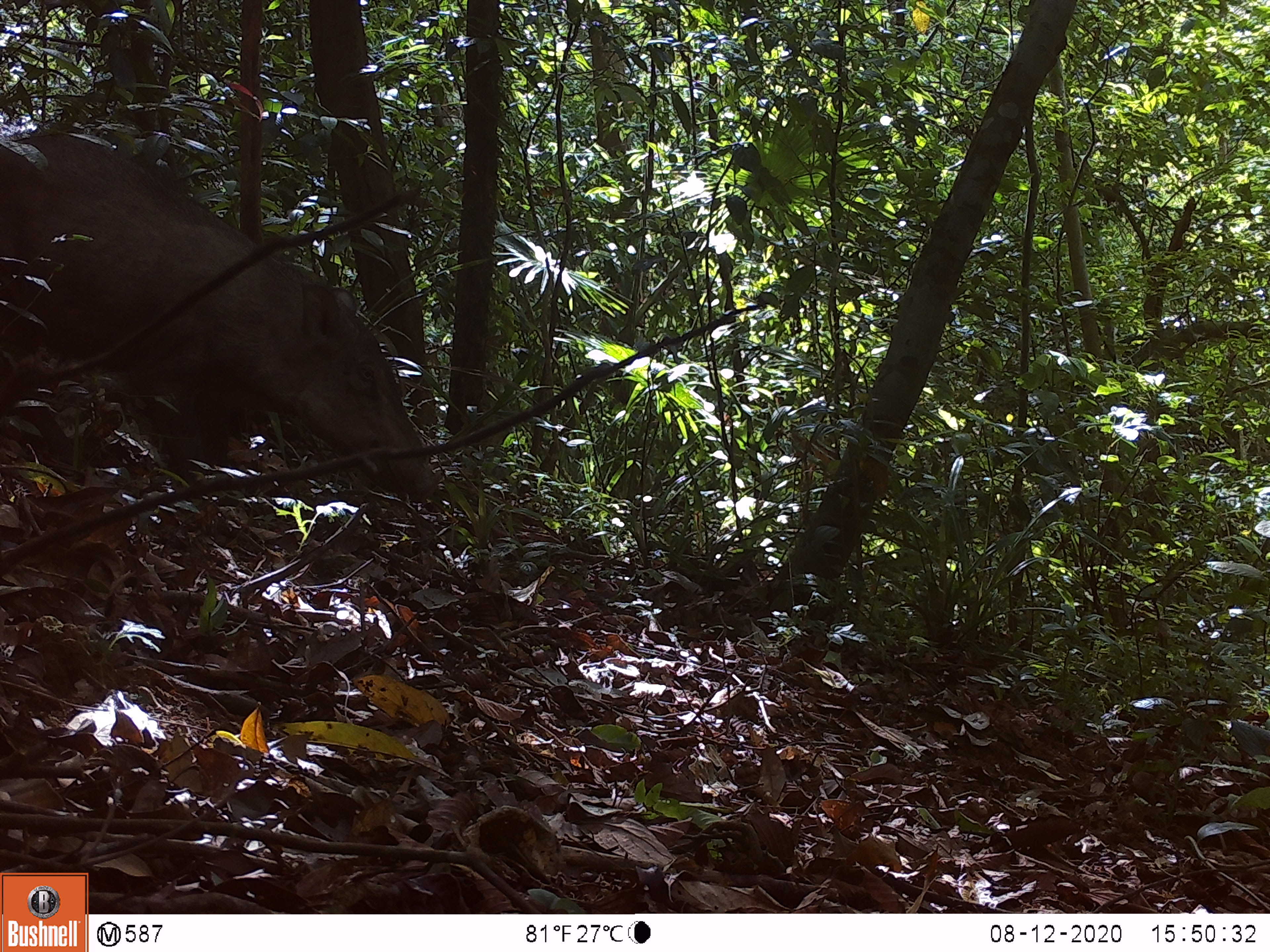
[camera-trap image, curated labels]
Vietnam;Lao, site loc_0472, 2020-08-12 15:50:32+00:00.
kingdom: Animalia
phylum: Chordata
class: Mammalia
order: Artiodactyla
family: Suidae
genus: Sus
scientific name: Sus scrofa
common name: eurasian wild pig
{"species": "eurasian wild pig (Sus scrofa)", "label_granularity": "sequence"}